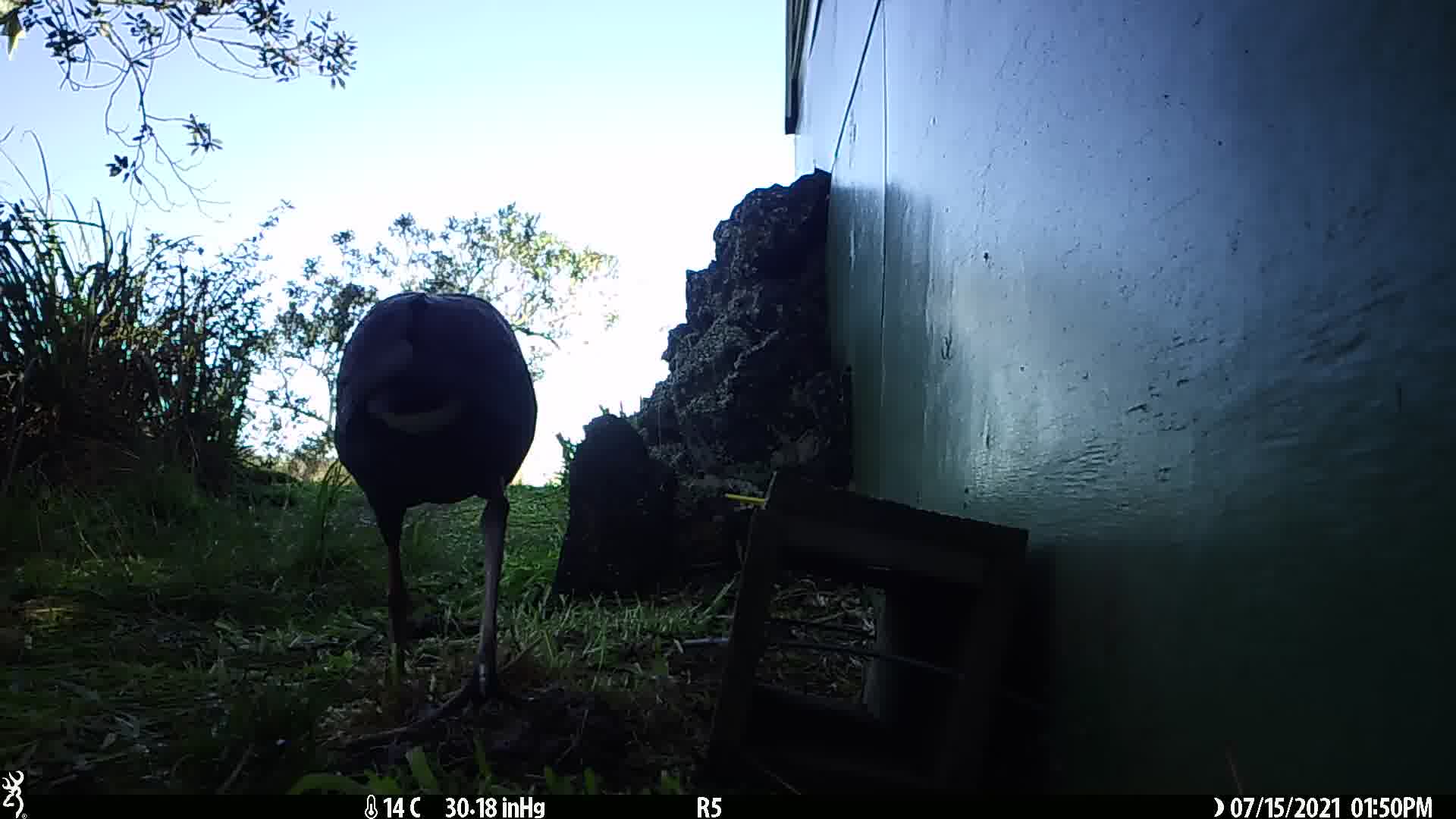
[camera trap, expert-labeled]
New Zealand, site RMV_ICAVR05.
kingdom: Animalia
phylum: Chordata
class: Aves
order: Gruiformes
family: Rallidae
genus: Porphyrio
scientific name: Porphyrio melanotus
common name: australasian swamphen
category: pukeko